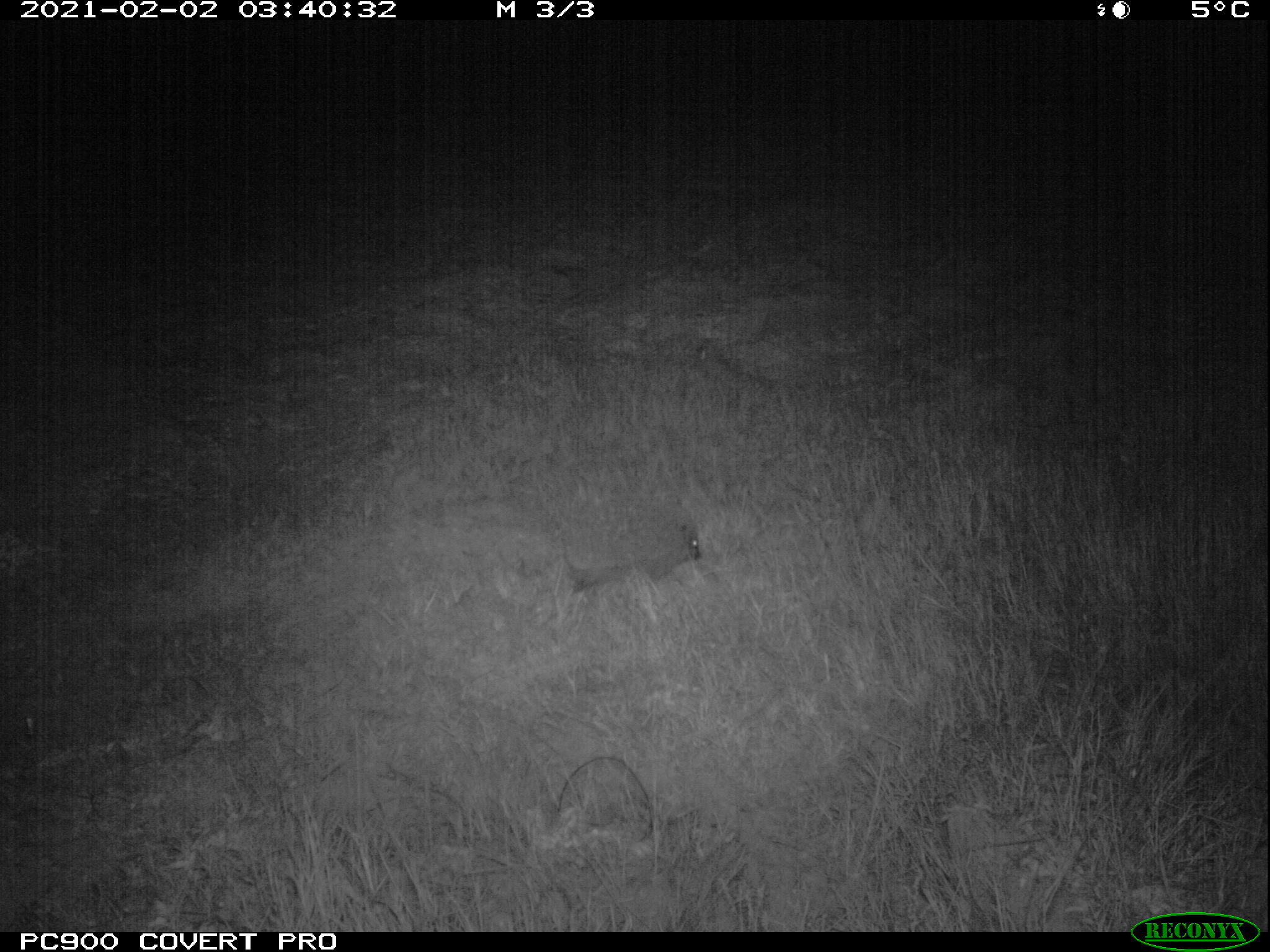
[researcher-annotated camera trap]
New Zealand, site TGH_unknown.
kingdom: Animalia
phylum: Chordata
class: Mammalia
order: Eulipotyphla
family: Erinaceidae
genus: Erinaceus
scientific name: Erinaceus europaeus europaeus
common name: european hedgehog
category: hedgehog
Hedgehog (european hedgehog) (Erinaceus europaeus europaeus).